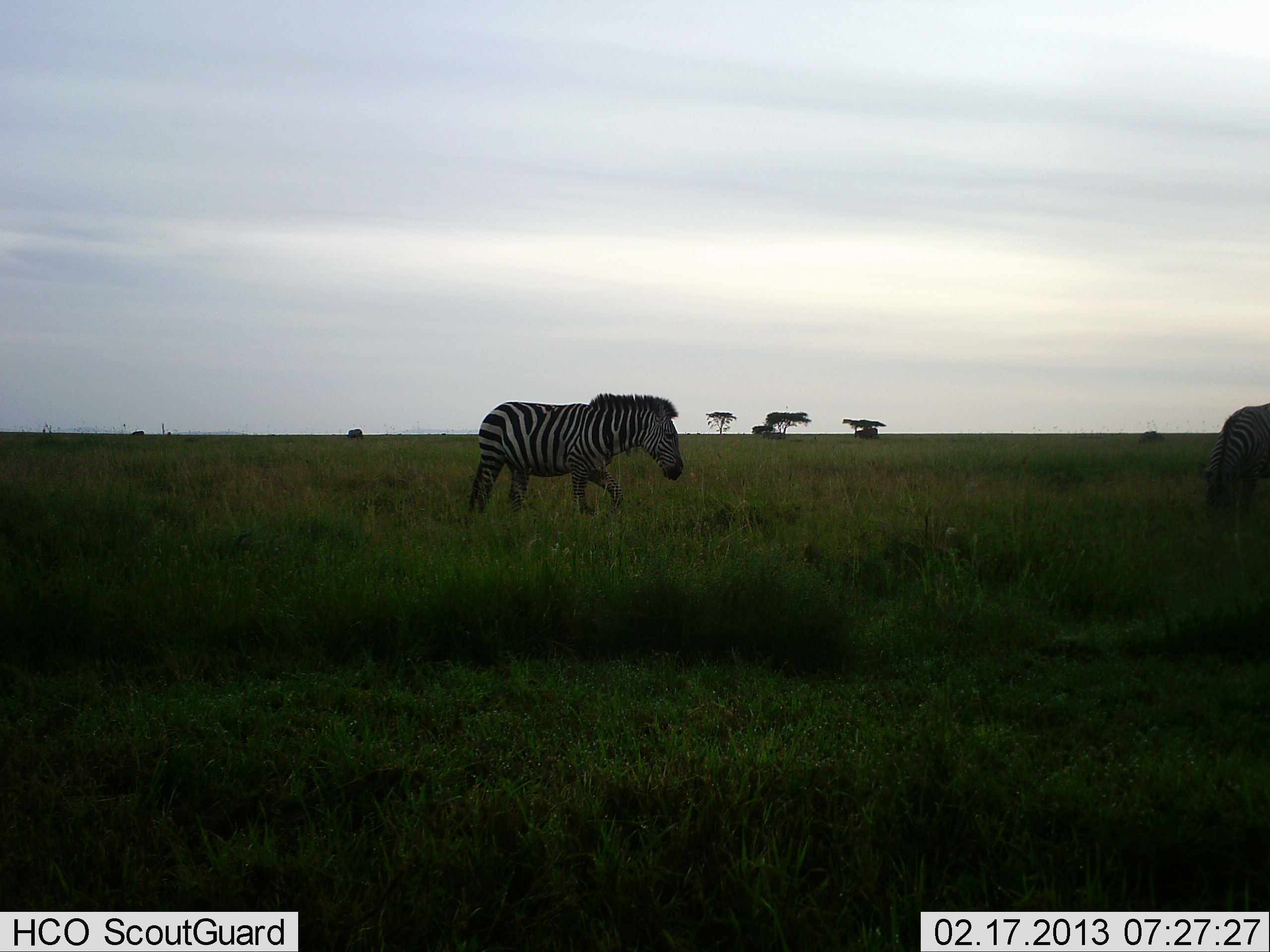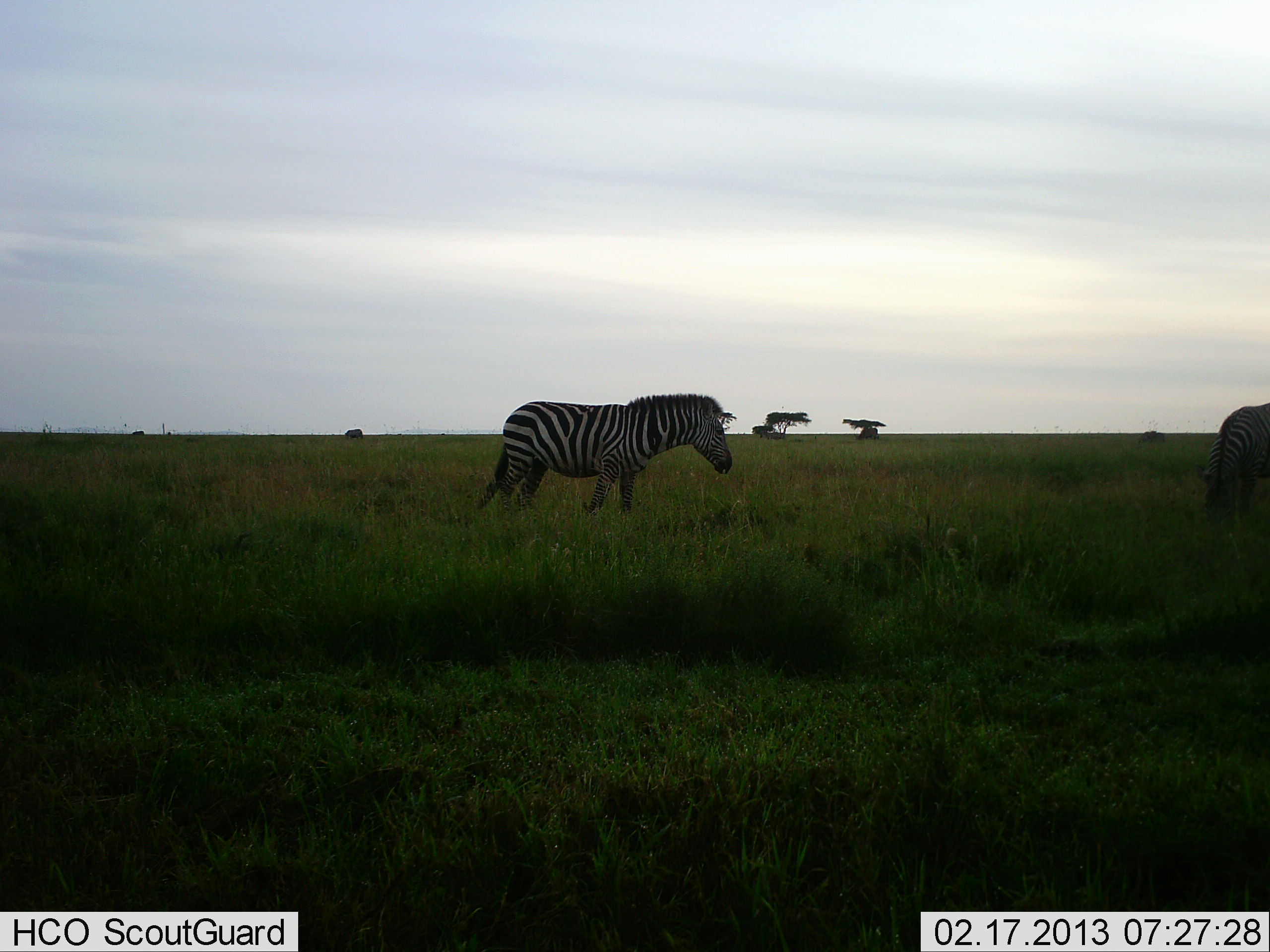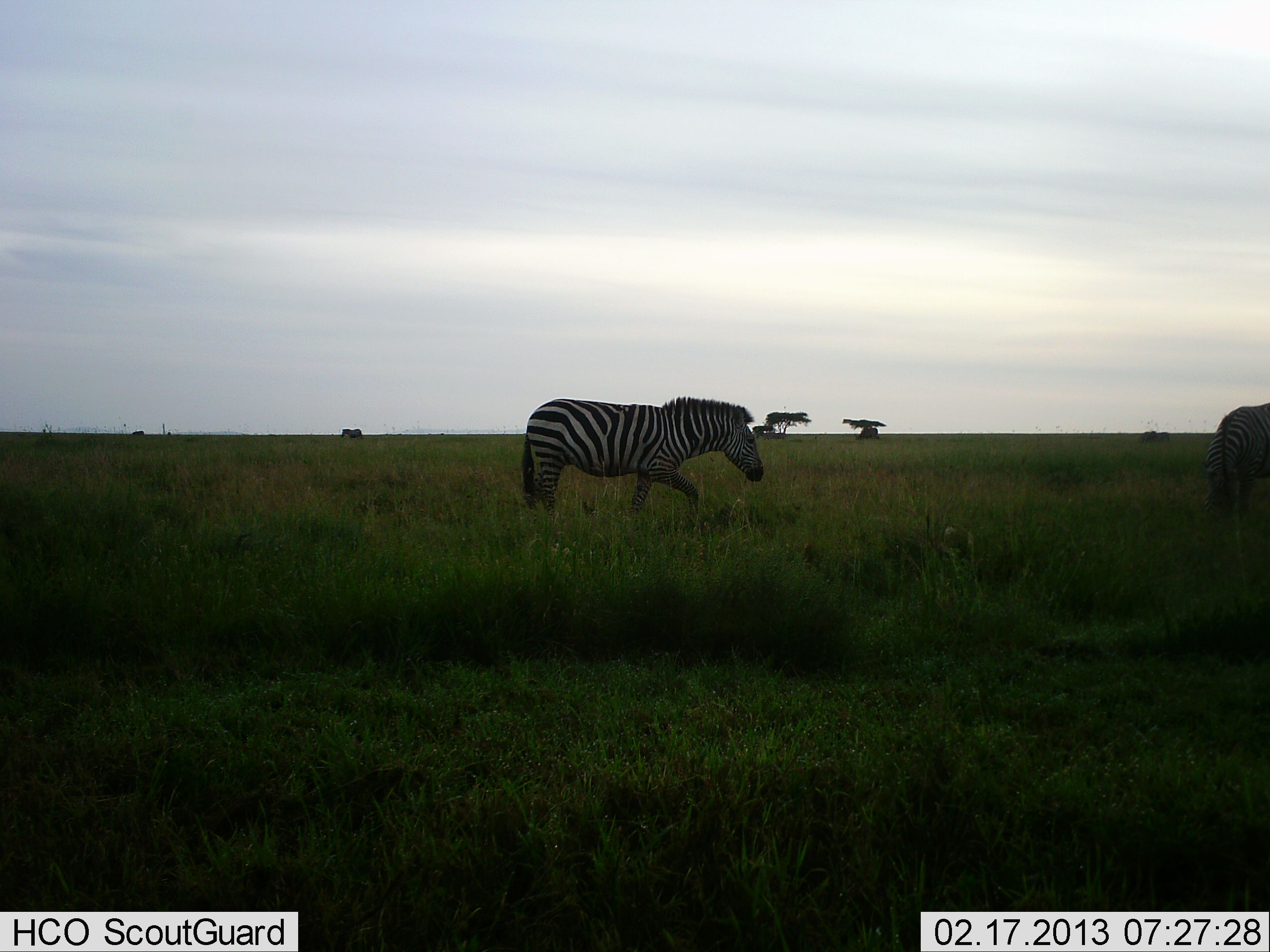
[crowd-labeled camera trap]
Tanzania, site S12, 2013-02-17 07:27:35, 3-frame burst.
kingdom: Animalia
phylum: Chordata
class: Mammalia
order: Perissodactyla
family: Equidae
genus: Equus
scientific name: Equus quagga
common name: plains zebra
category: zebra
Zebra (plains zebra) (Equus quagga), count 2. Behavior (volunteer vote fractions): standing 36%, resting 0%, moving 68%, interacting 0%. Young present (vote fraction): 0%. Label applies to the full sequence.